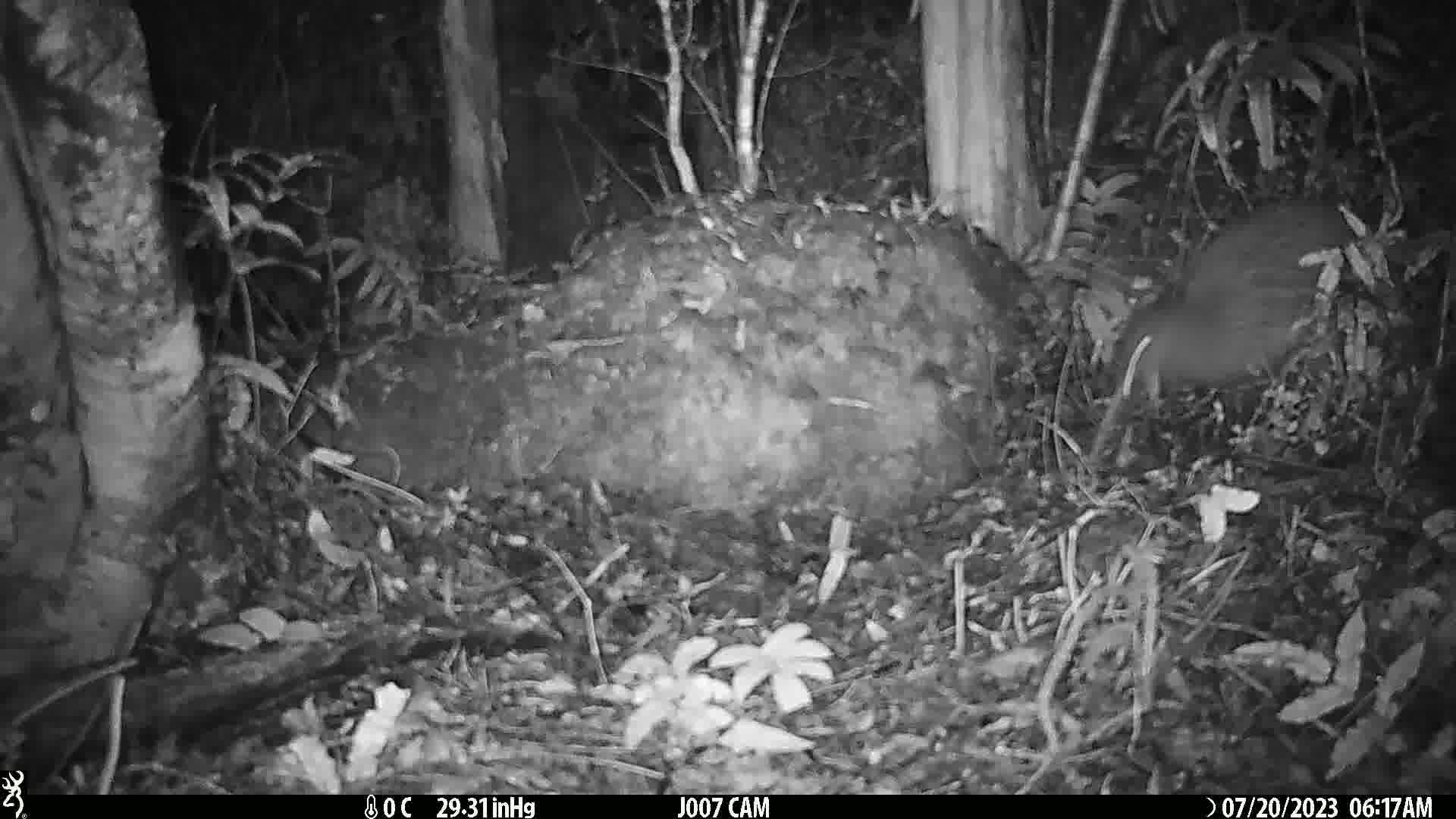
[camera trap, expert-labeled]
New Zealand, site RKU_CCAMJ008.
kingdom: Animalia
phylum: Chordata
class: Aves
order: Apterygiformes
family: Apterygidae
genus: Apteryx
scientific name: Apteryx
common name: kiwi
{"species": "kiwi (Apteryx)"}